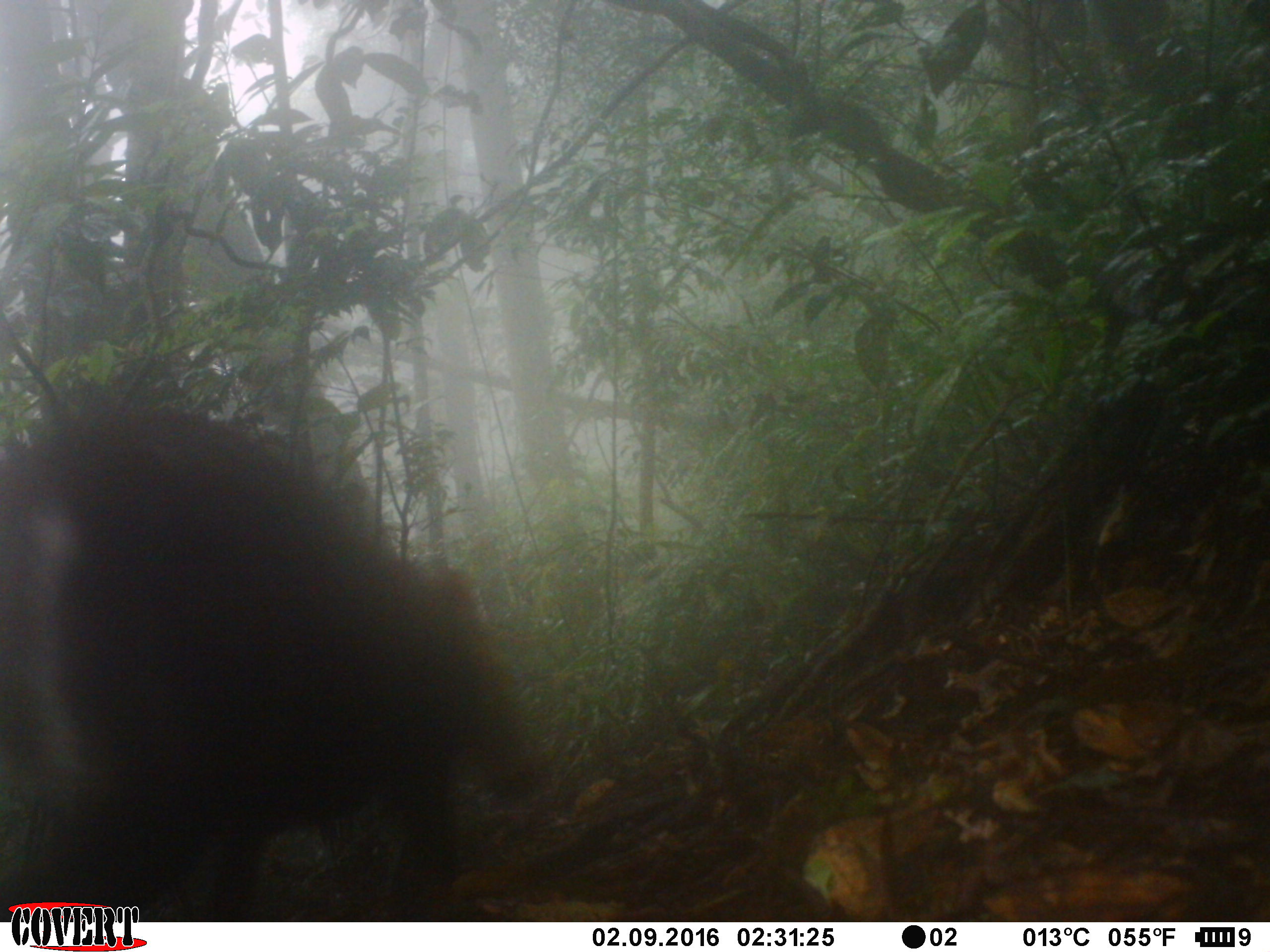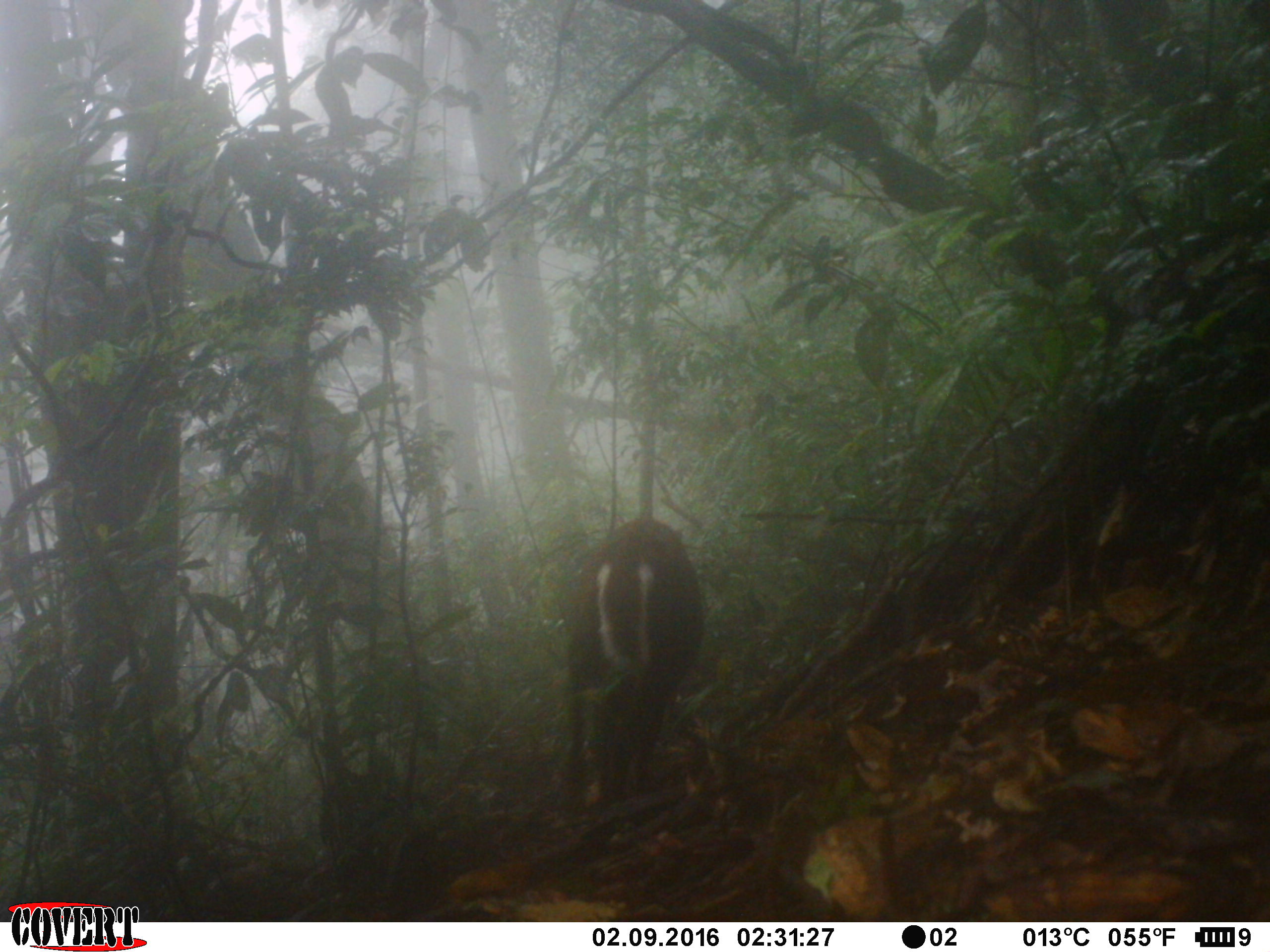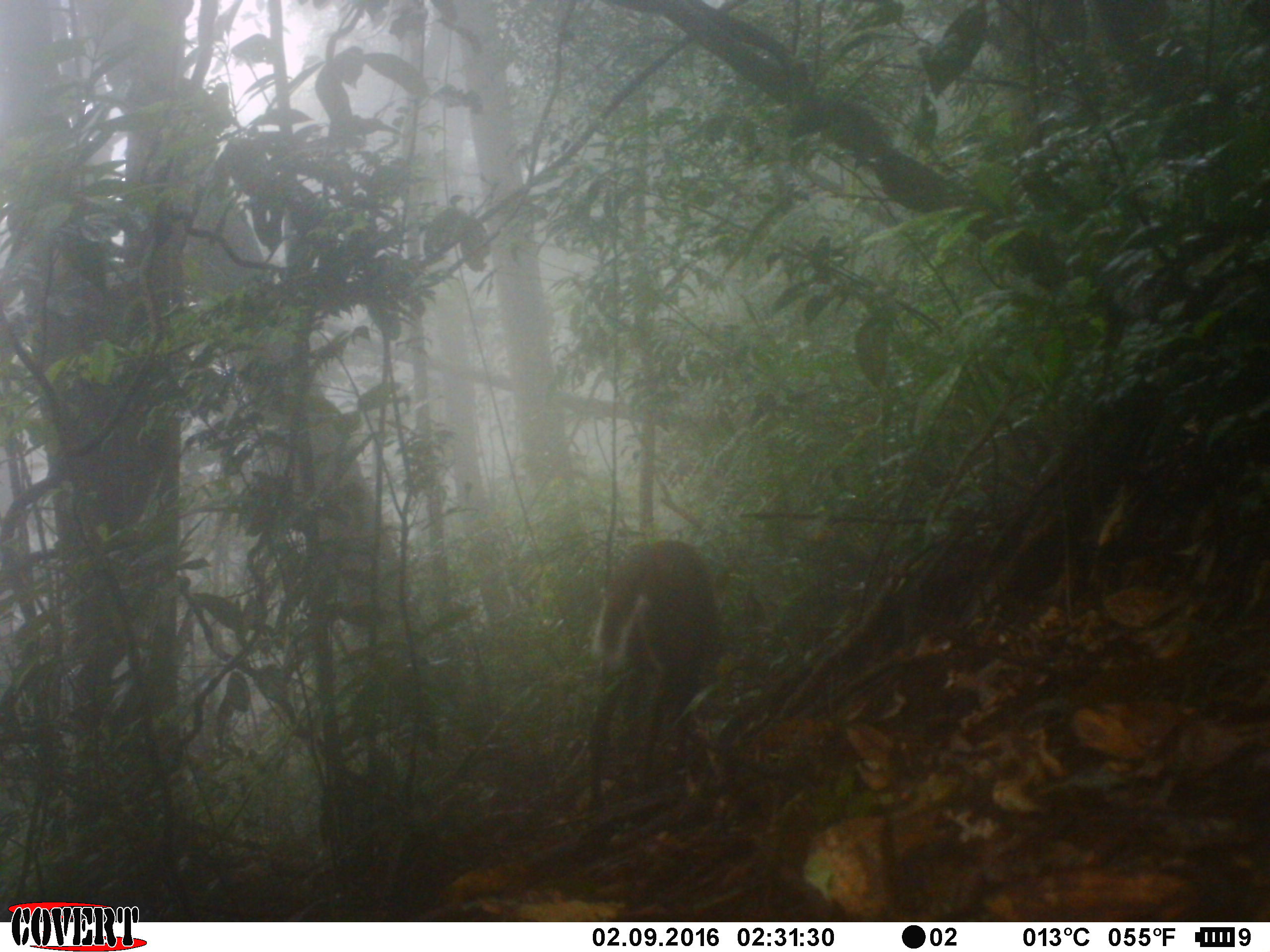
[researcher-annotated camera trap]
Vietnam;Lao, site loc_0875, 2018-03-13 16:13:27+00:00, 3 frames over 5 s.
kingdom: Animalia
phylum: Chordata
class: Mammalia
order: Artiodactyla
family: Cervidae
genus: Muntiacus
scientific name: Muntiacus rooseveltorum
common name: roosevelt's muntjac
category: roosevelts muntjac group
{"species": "roosevelts muntjac group (roosevelt's muntjac) (Muntiacus rooseveltorum)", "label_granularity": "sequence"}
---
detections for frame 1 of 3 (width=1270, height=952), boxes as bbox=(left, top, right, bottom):
roosevelts muntjac group: bbox=(1, 404, 545, 921)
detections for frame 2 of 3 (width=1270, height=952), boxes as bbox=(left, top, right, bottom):
roosevelts muntjac group: bbox=(564, 514, 707, 819)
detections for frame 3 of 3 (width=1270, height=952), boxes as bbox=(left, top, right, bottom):
roosevelts muntjac group: bbox=(586, 537, 720, 812)